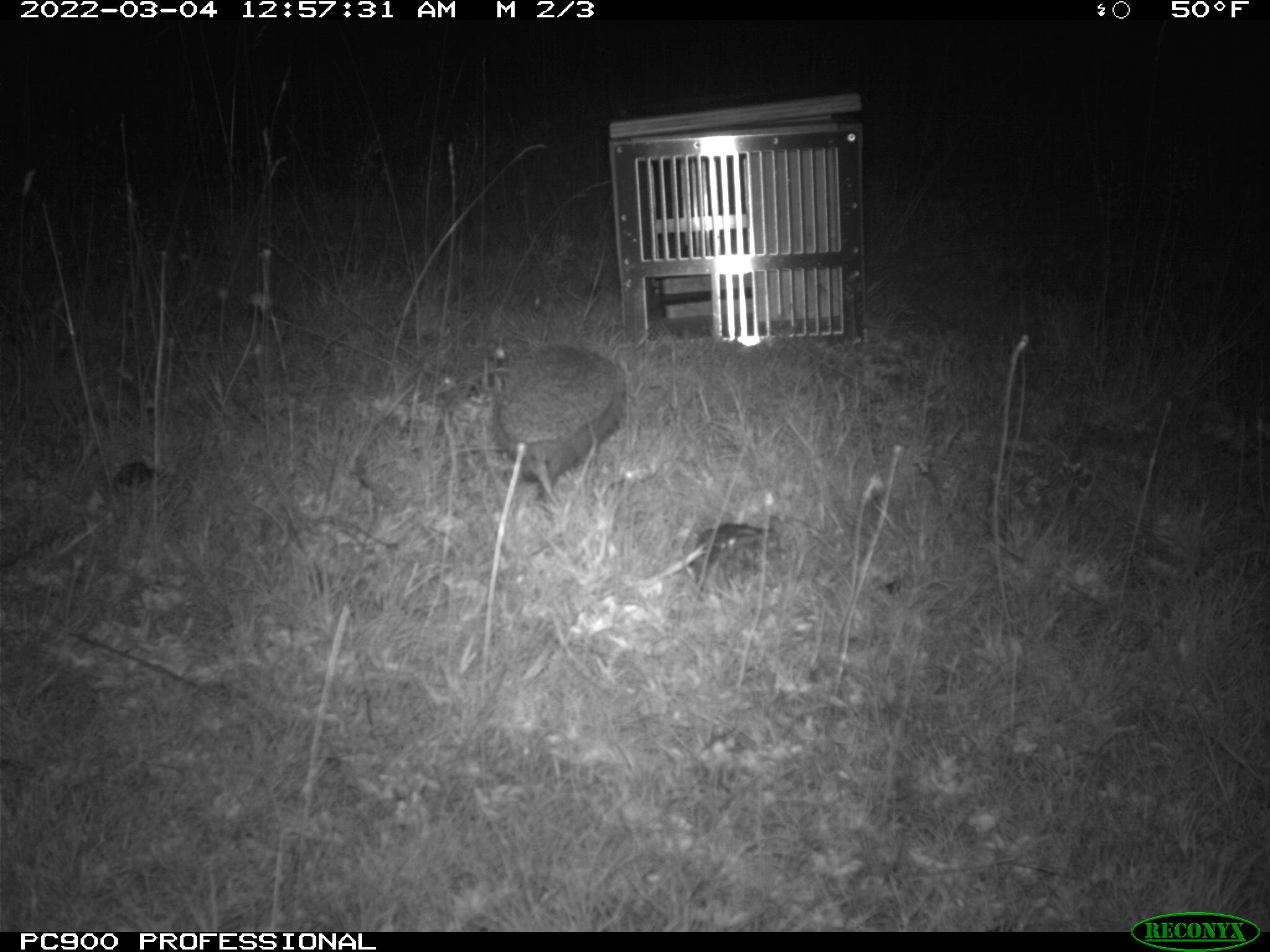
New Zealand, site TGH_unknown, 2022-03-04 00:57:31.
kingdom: Animalia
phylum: Chordata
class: Mammalia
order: Eulipotyphla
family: Erinaceidae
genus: Erinaceus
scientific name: Erinaceus europaeus europaeus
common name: european hedgehog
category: hedgehog